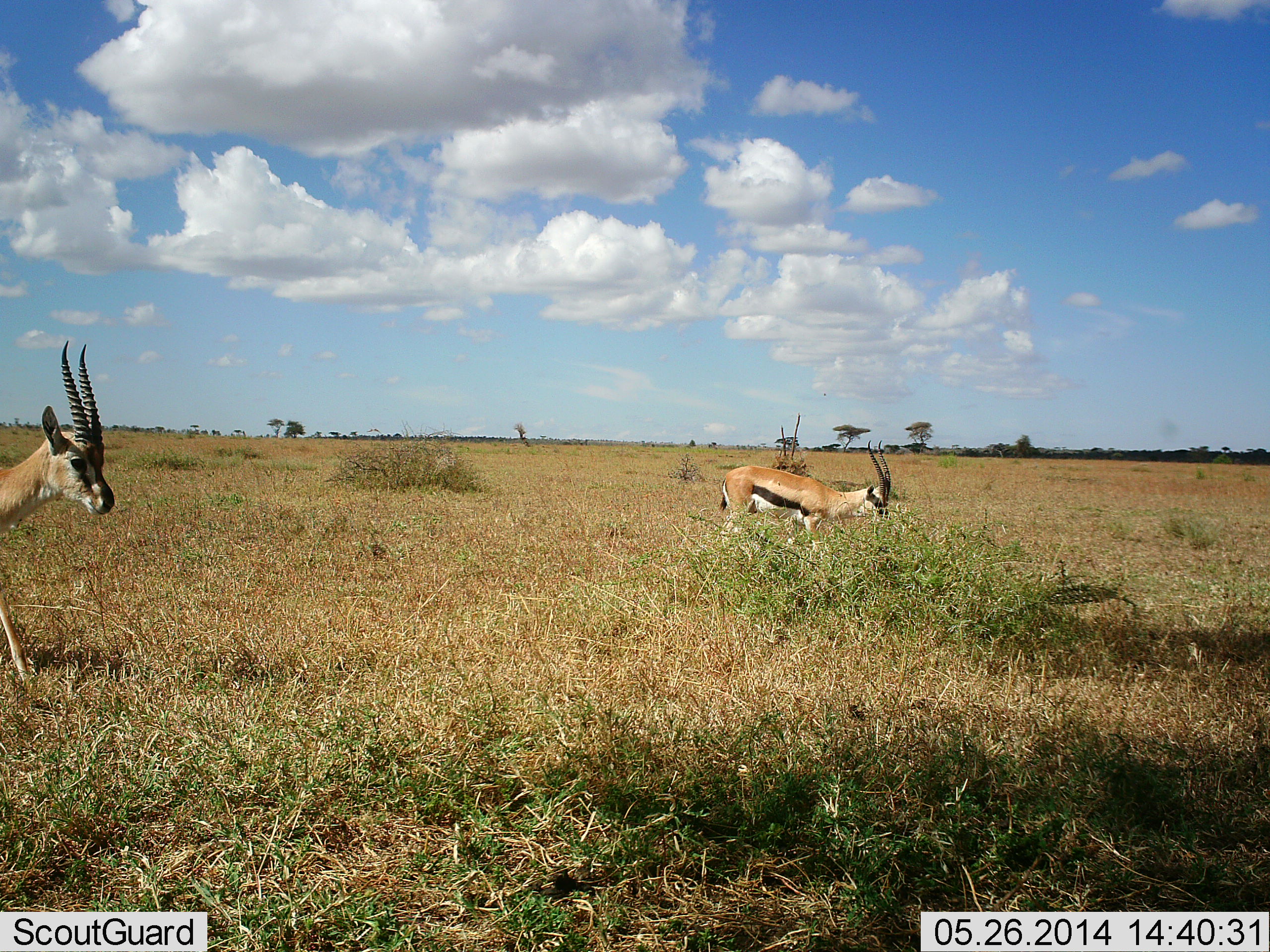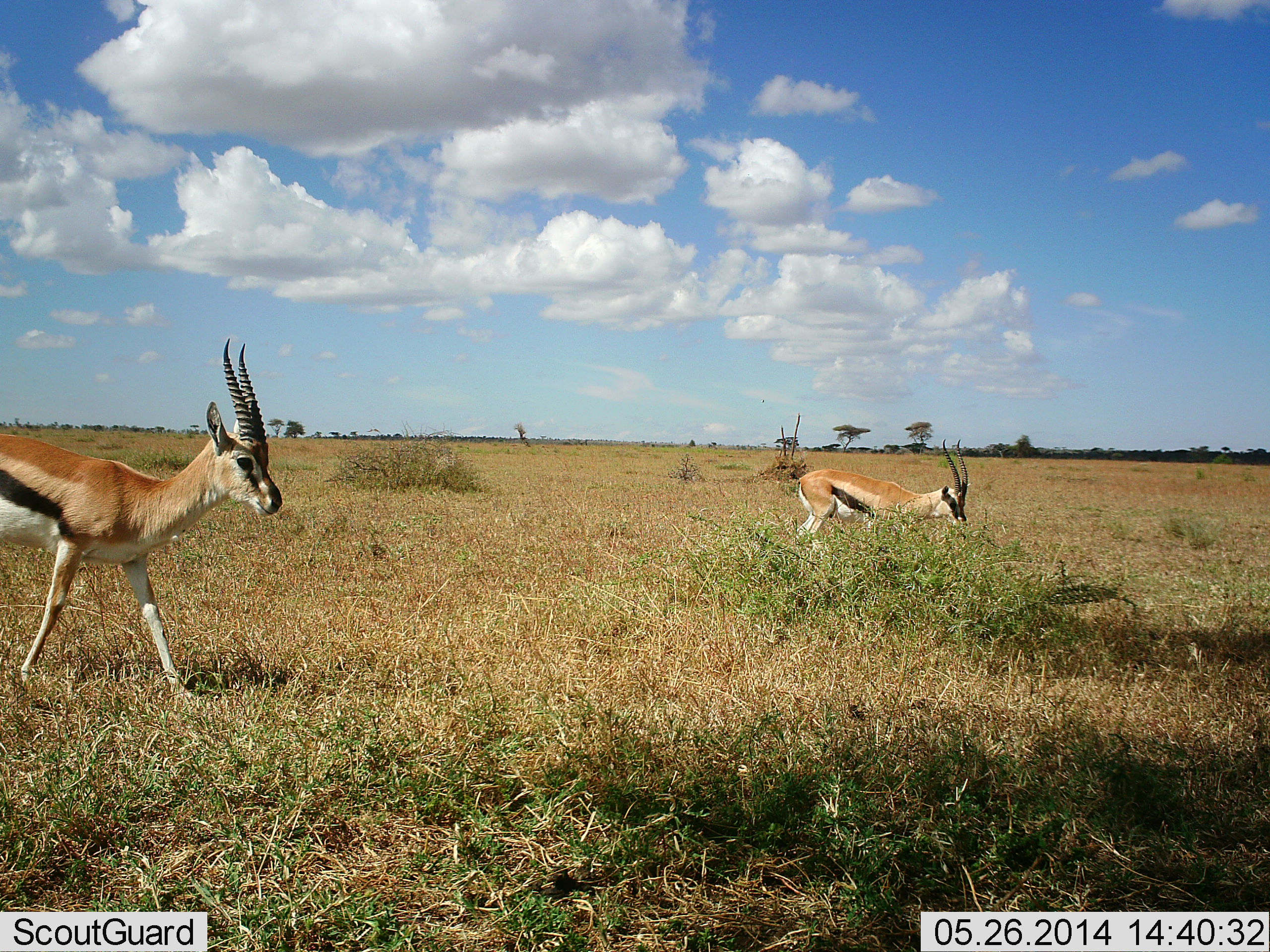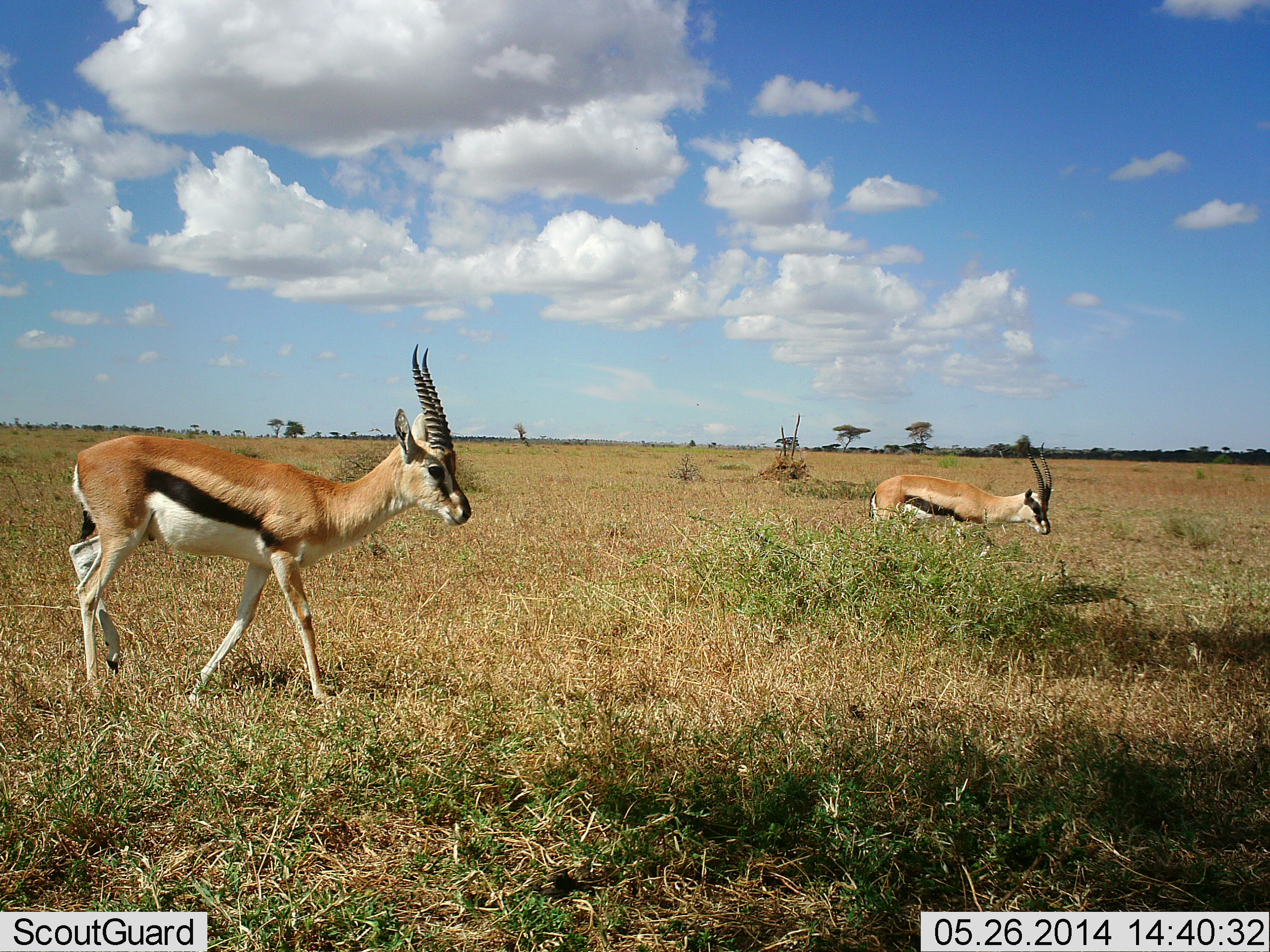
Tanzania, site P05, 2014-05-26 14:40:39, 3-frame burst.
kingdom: Animalia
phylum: Chordata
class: Mammalia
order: Artiodactyla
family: Bovidae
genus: Eudorcas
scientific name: Eudorcas thomsonii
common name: thomson's gazelle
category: gazellethomsons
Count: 2.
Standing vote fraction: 10%.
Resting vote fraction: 0%.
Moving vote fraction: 80%.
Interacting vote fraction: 10%.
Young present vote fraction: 0%.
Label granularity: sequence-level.